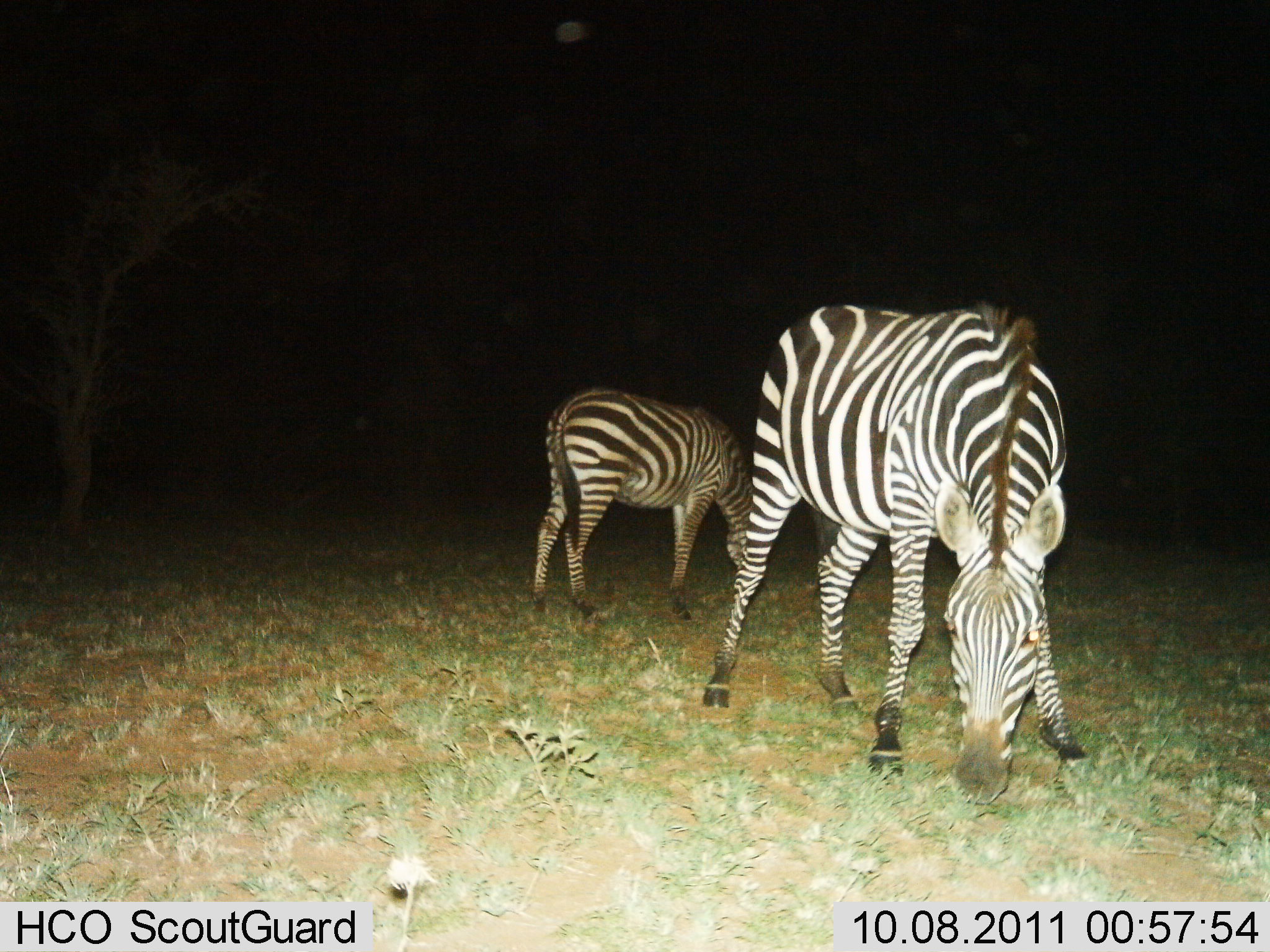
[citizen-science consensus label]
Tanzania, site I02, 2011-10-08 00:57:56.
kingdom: Animalia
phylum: Chordata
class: Mammalia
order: Perissodactyla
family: Equidae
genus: Equus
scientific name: Equus quagga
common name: plains zebra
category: zebra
Zebra (plains zebra) (Equus quagga), count 2. Behavior (volunteer vote fractions): standing 27%, resting 0%, moving 0%, interacting 0%. Young present (vote fraction): 9%. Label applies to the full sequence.